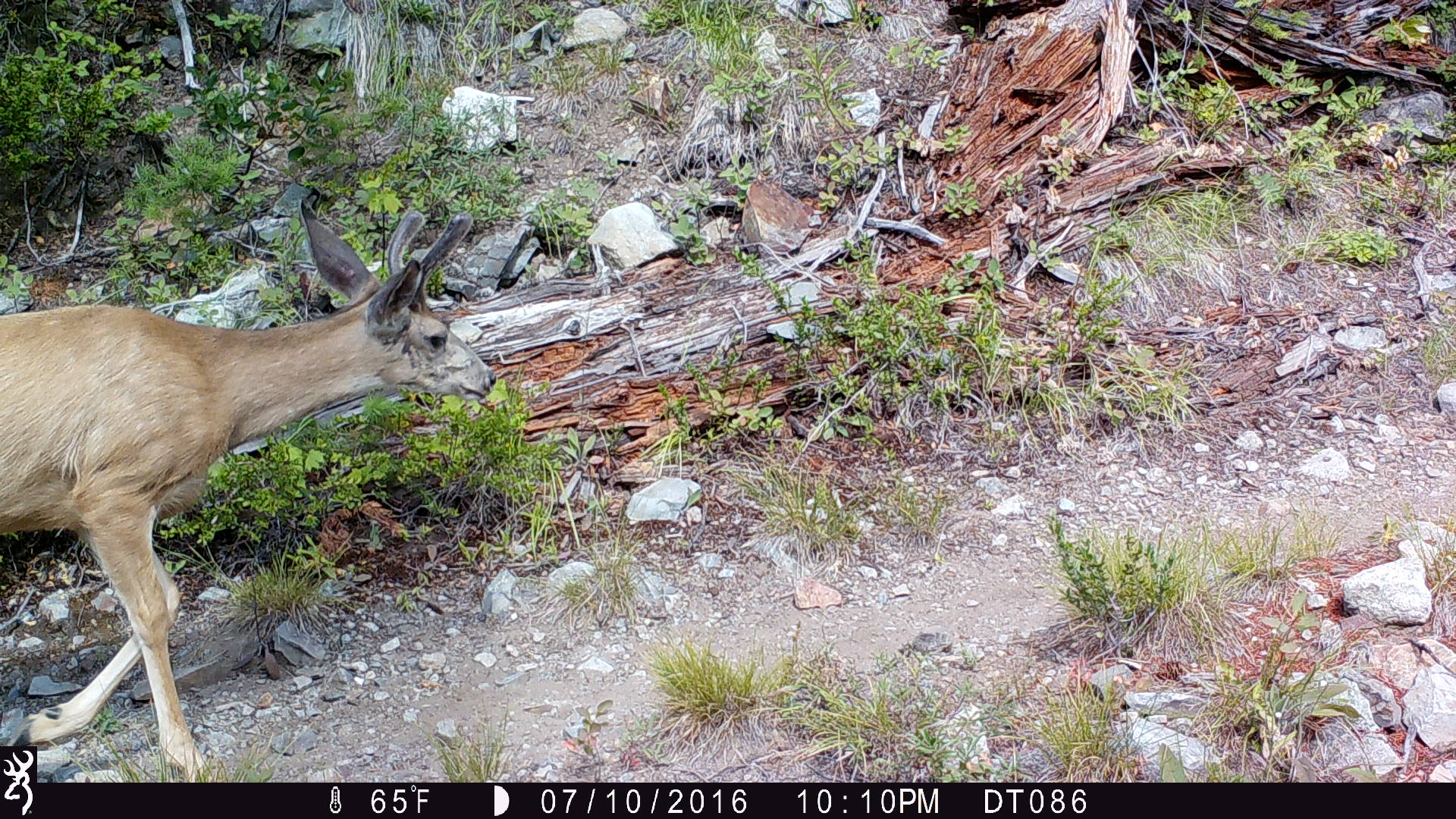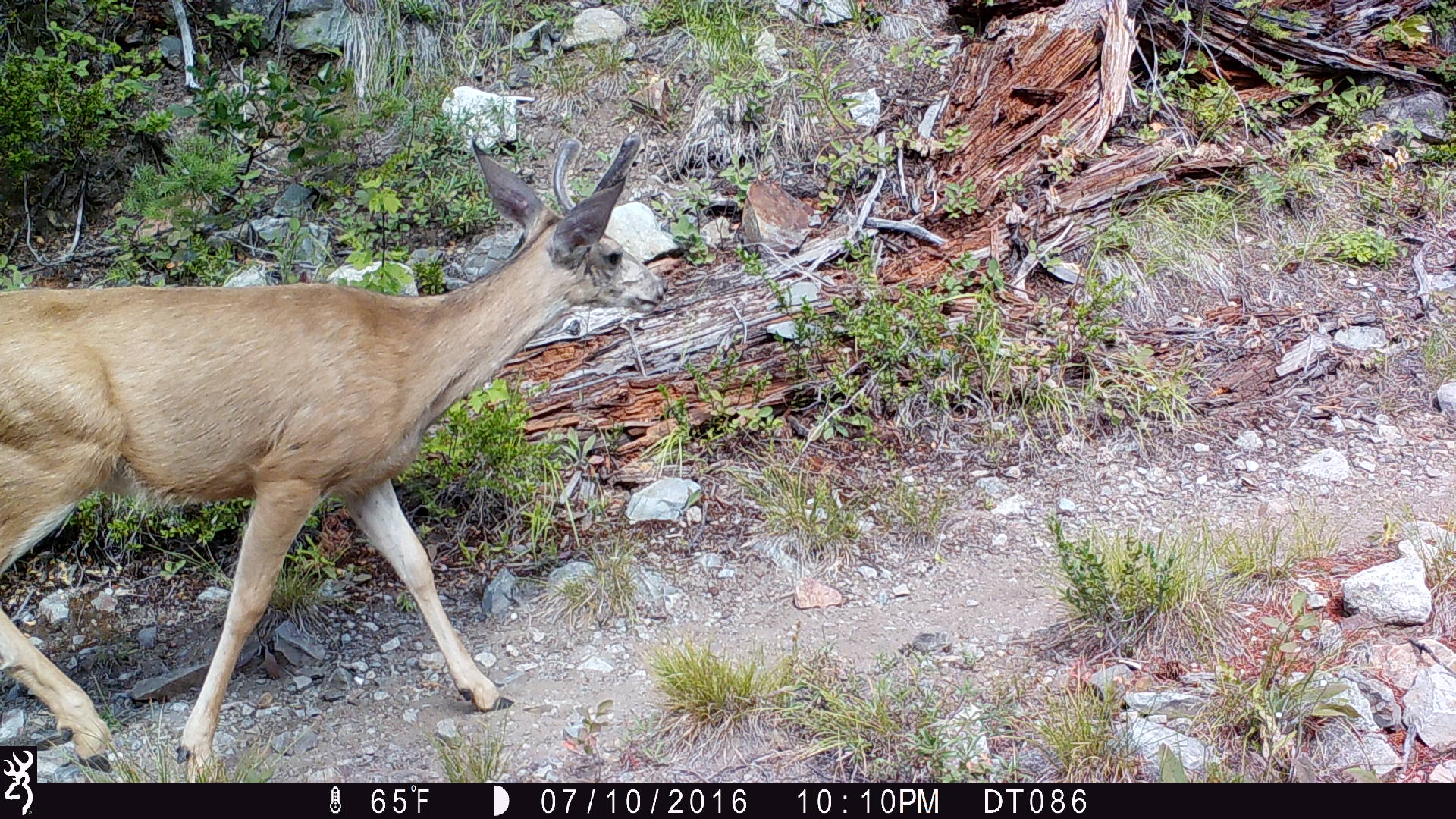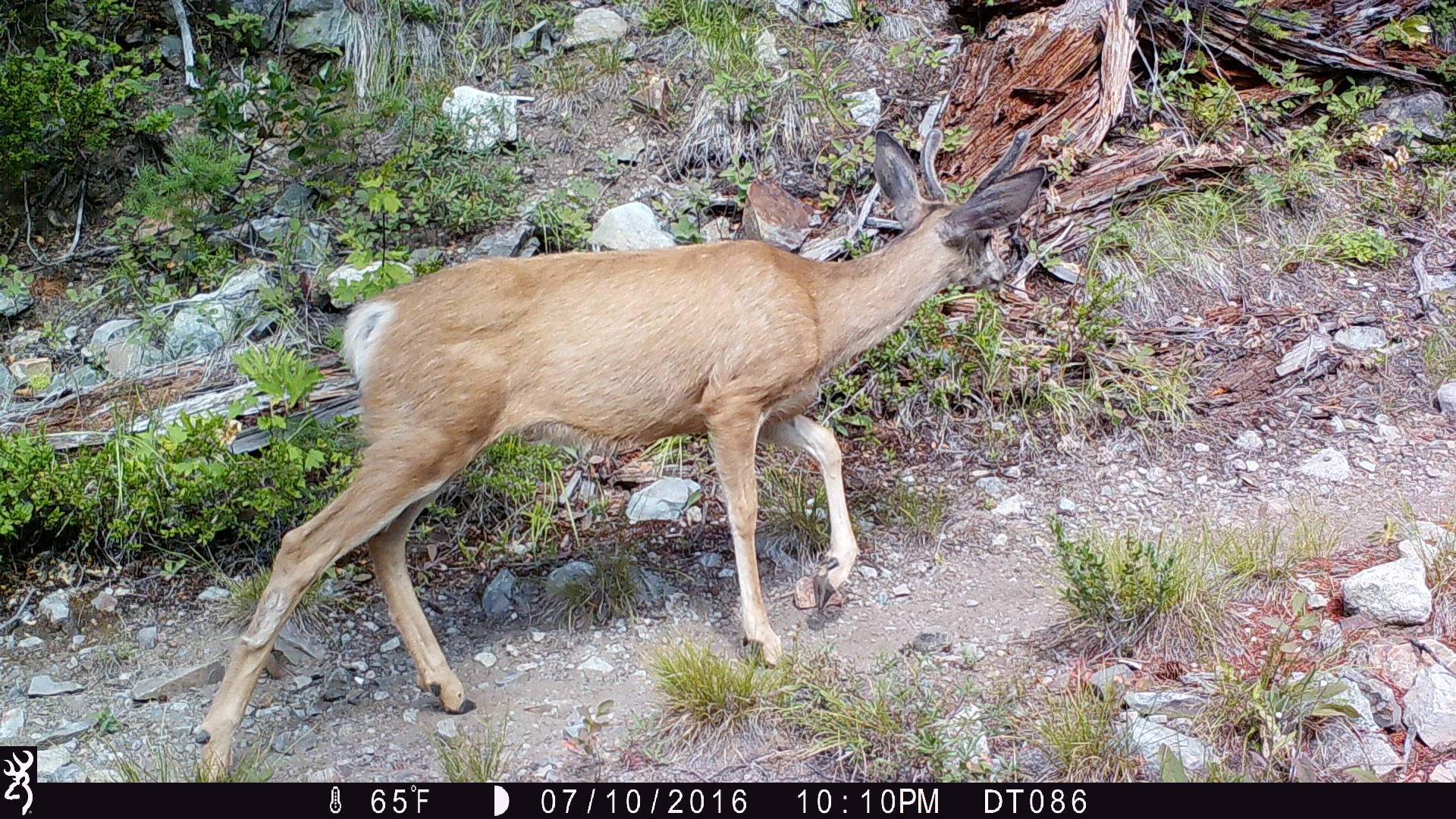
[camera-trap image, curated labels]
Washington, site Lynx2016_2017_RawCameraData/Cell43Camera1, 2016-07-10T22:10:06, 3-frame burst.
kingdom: Animalia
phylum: Chordata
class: Mammalia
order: Artiodactyla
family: Cervidae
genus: Odocoileus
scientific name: Odocoileus hemionus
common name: mule deer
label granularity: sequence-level